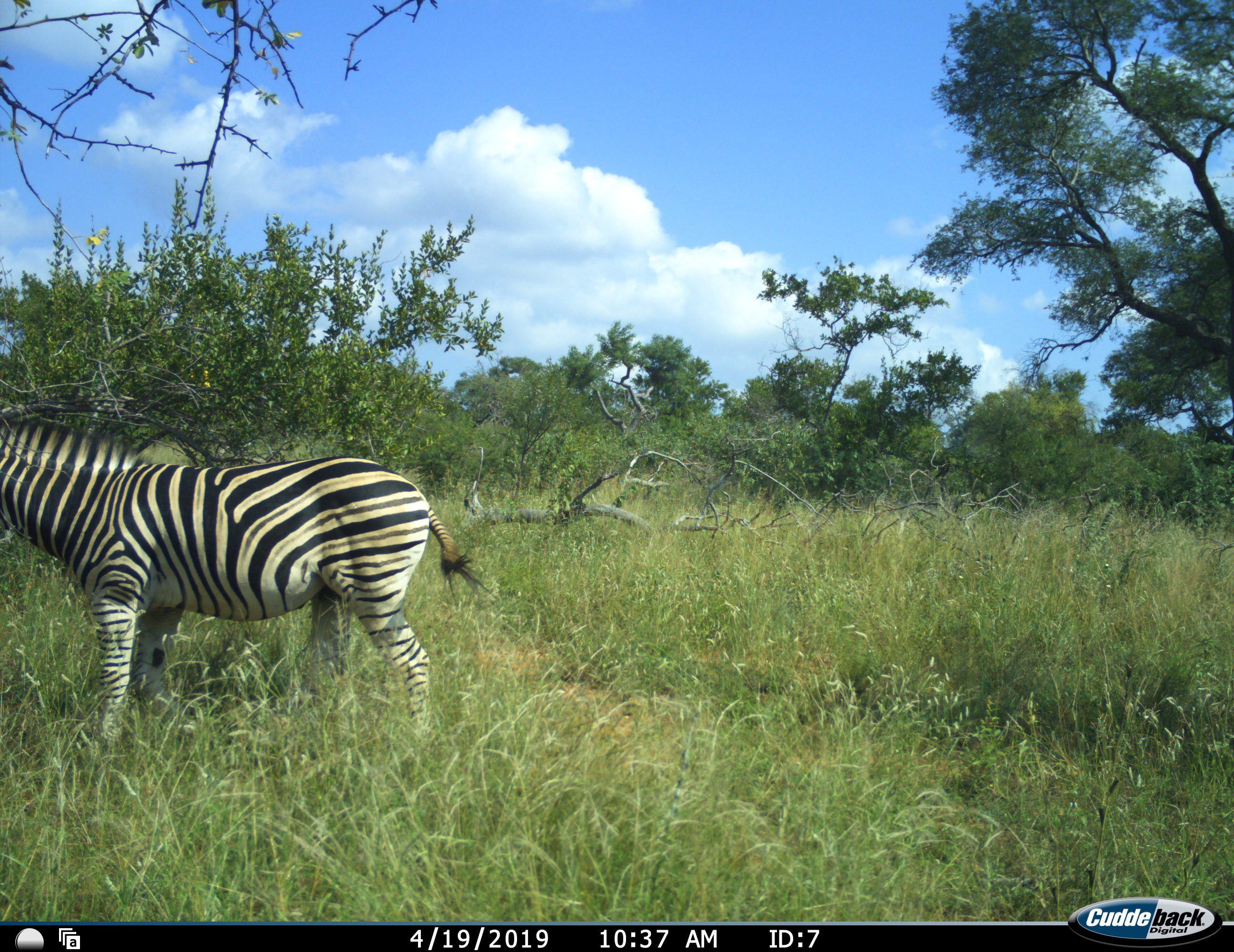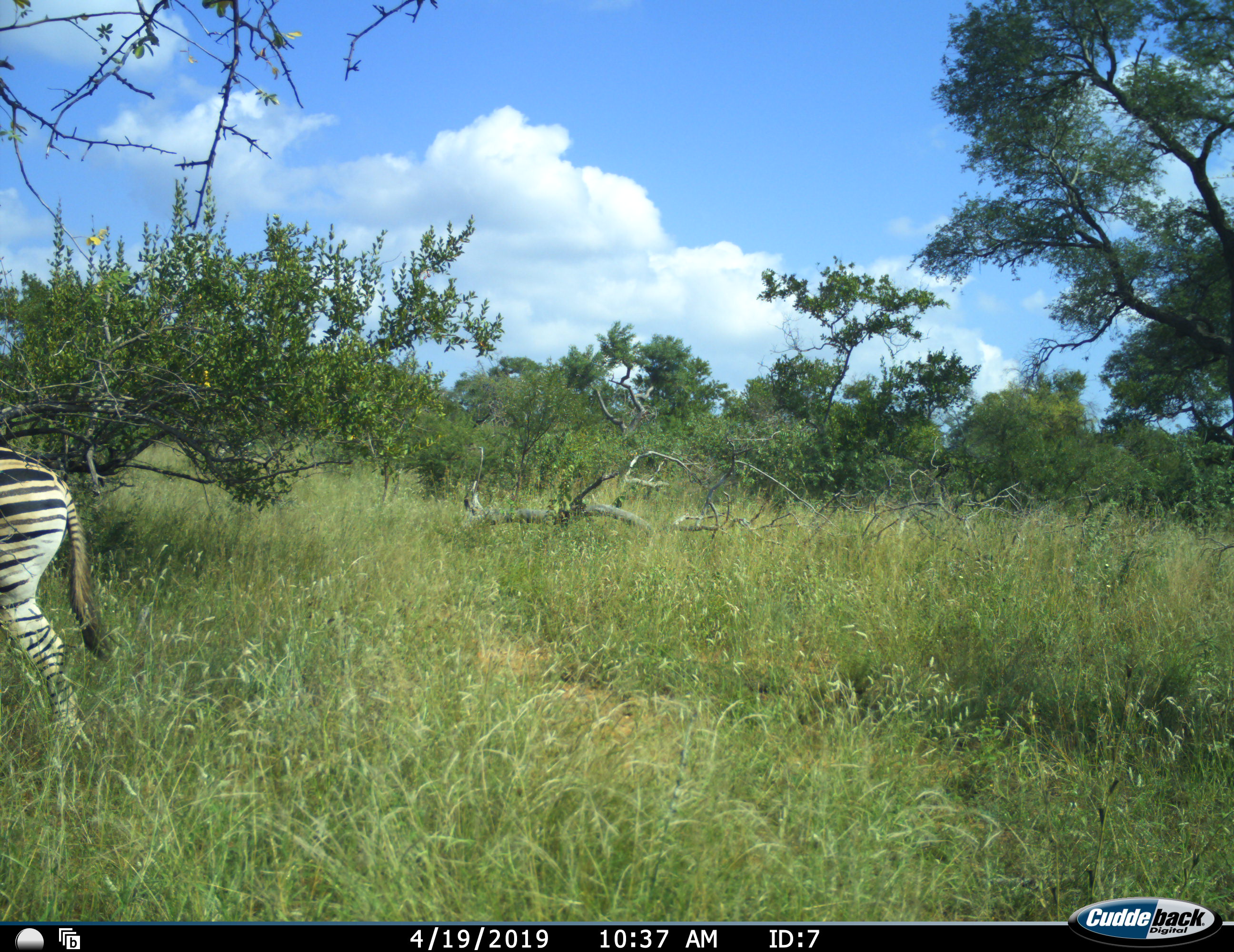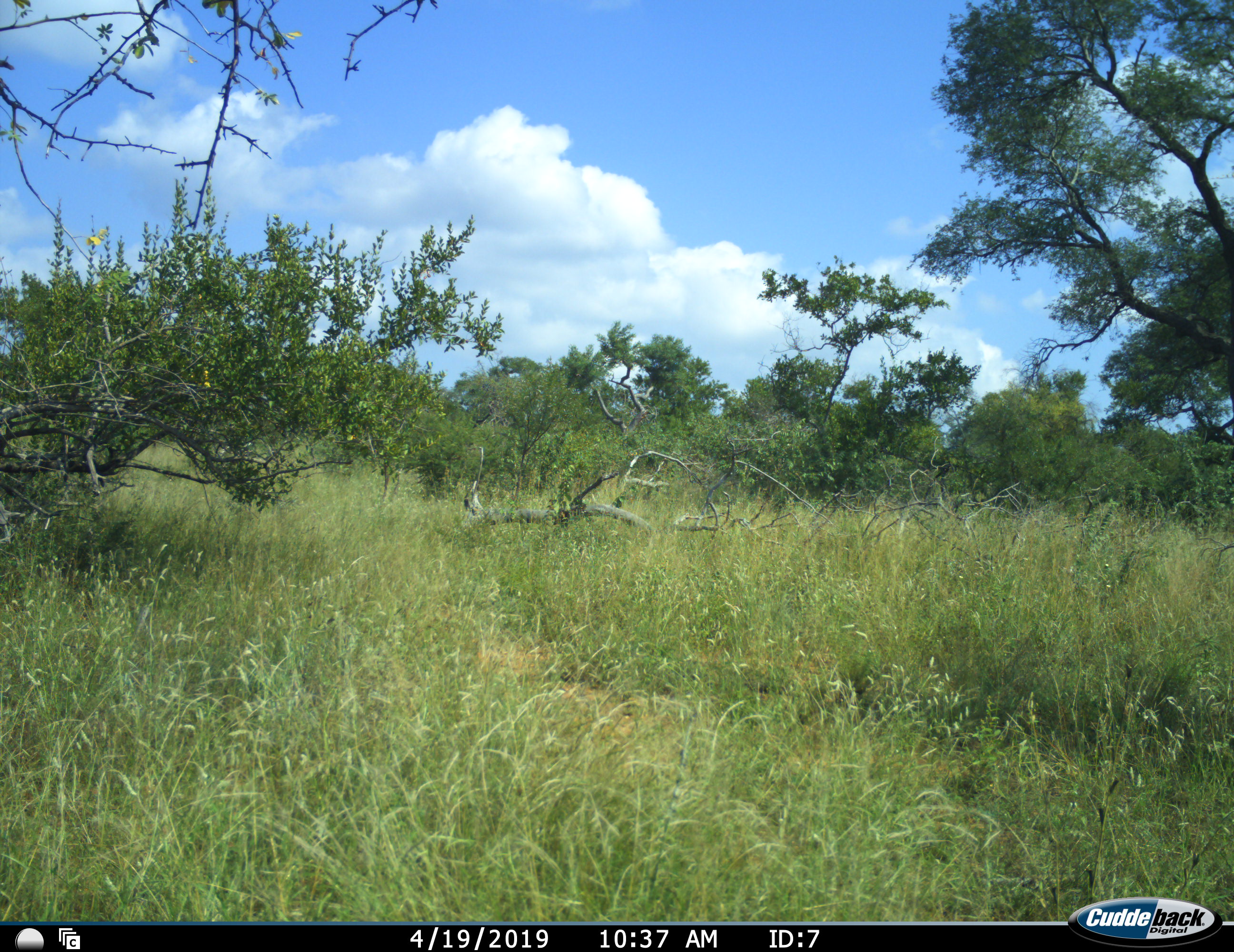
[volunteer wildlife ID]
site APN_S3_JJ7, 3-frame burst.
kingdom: Animalia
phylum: Chordata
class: Mammalia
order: Perissodactyla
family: Equidae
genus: Equus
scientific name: Equus quagga burchellii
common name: burchell's zebra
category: zebraburchells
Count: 1.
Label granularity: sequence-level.